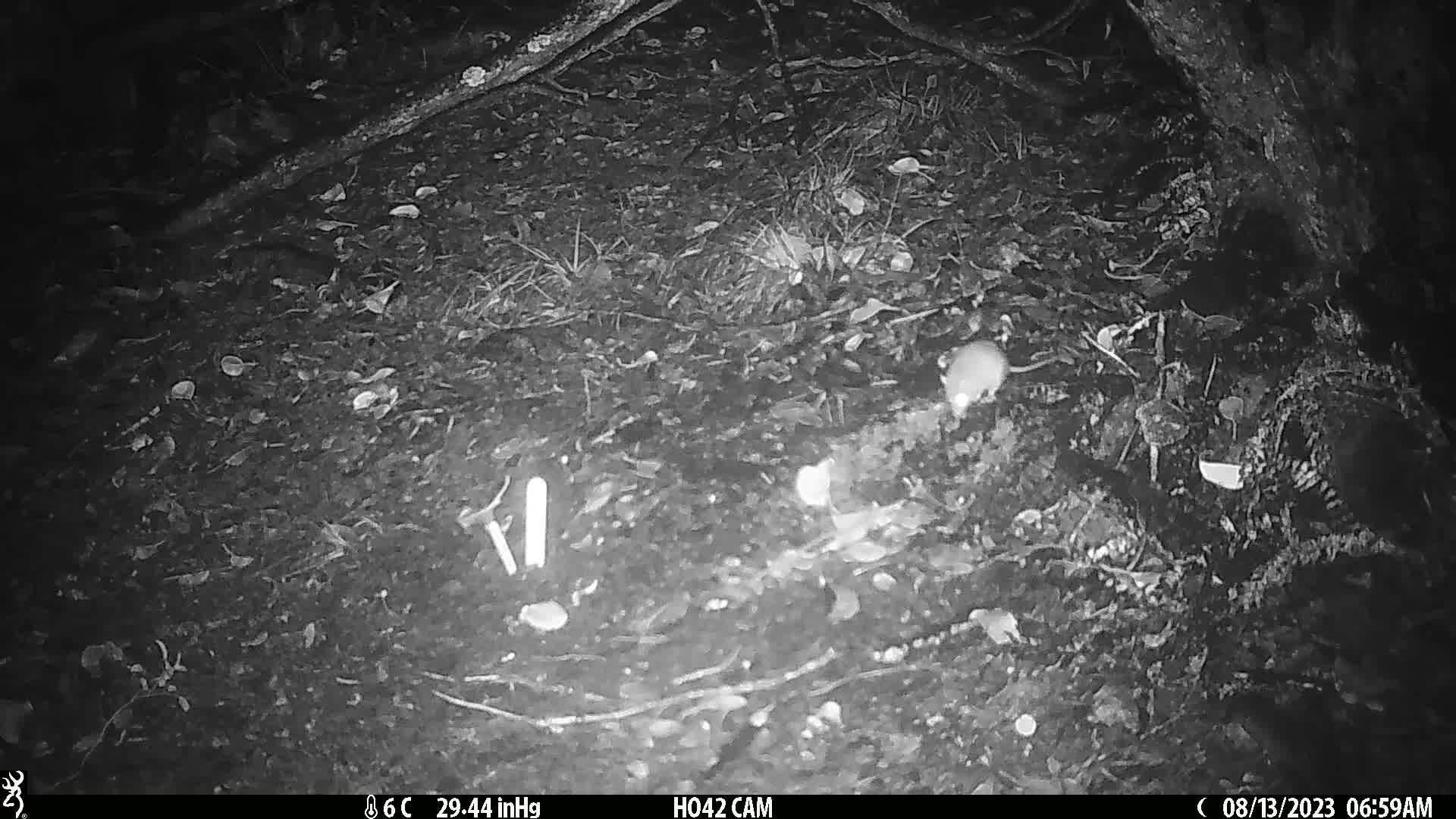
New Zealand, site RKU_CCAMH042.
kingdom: Animalia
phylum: Chordata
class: Mammalia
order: Rodentia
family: Muridae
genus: Rattus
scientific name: Rattus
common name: rat